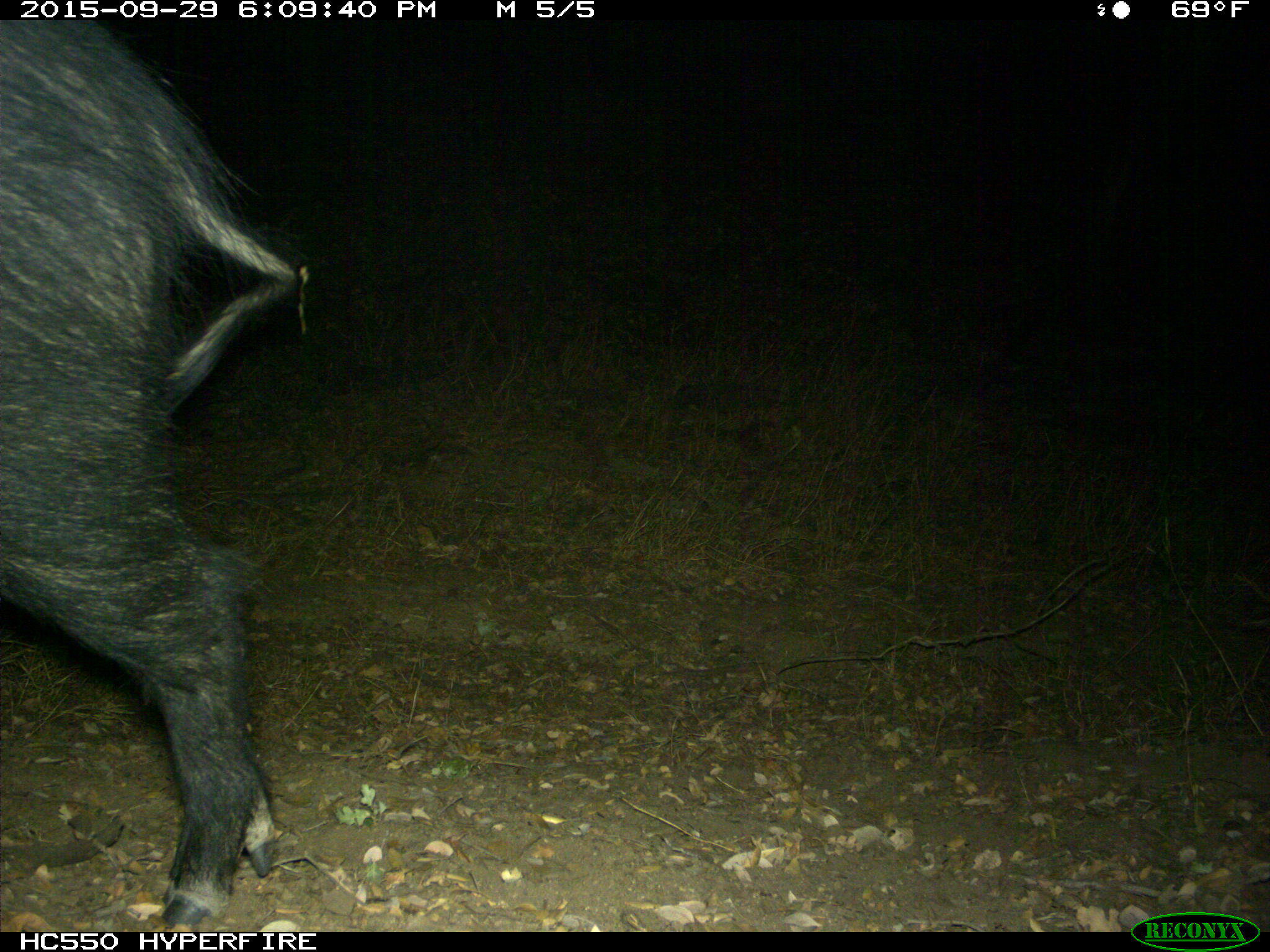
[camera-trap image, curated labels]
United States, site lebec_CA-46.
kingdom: Animalia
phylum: Chordata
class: Mammalia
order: Artiodactyla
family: Suidae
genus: Sus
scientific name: Sus scrofa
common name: wild boar